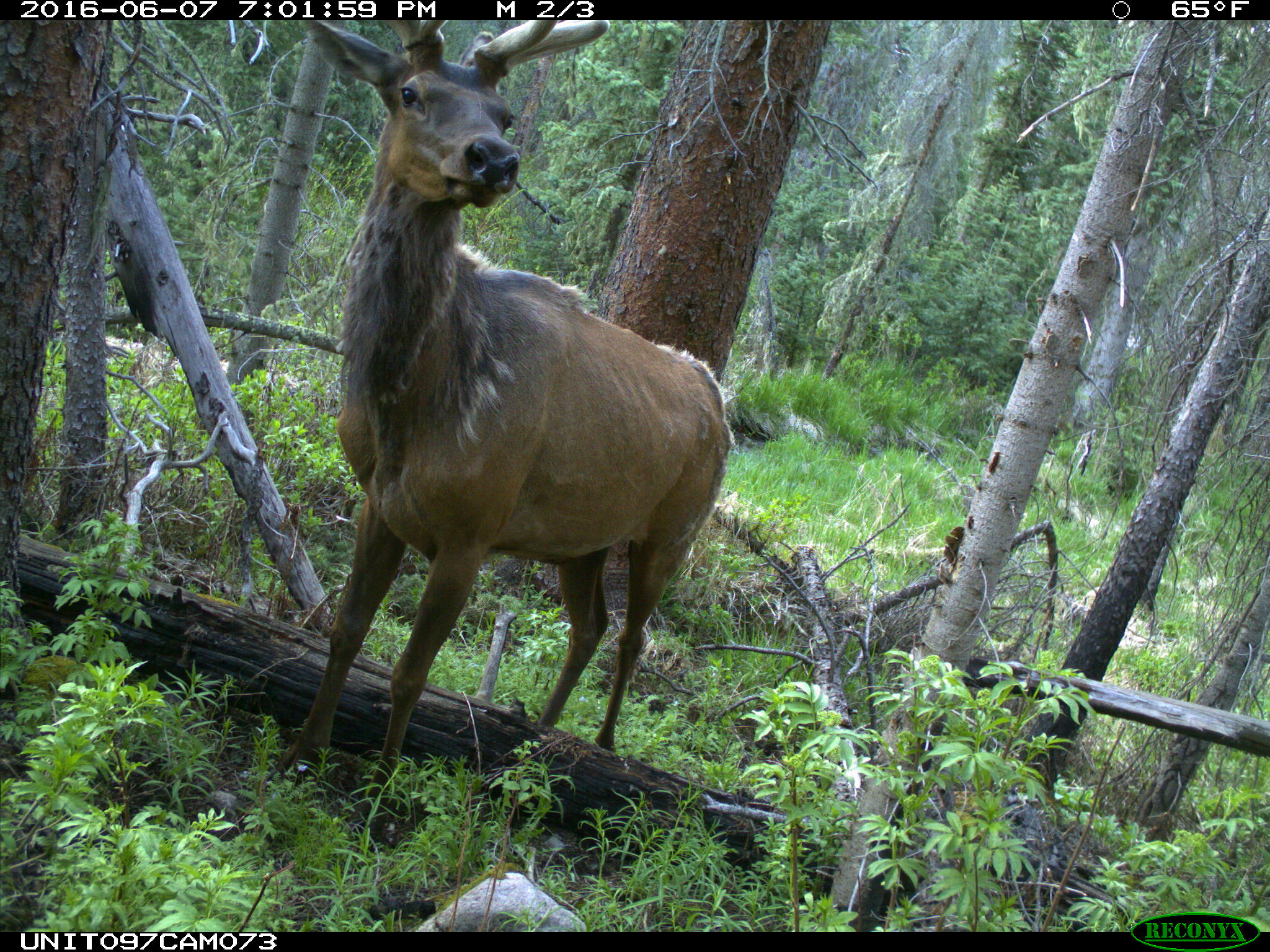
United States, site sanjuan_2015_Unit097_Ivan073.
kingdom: Animalia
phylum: Chordata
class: Mammalia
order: Artiodactyla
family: Cervidae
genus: Cervus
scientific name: Cervus elaphus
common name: red deer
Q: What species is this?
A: Cervus elaphus (red deer).